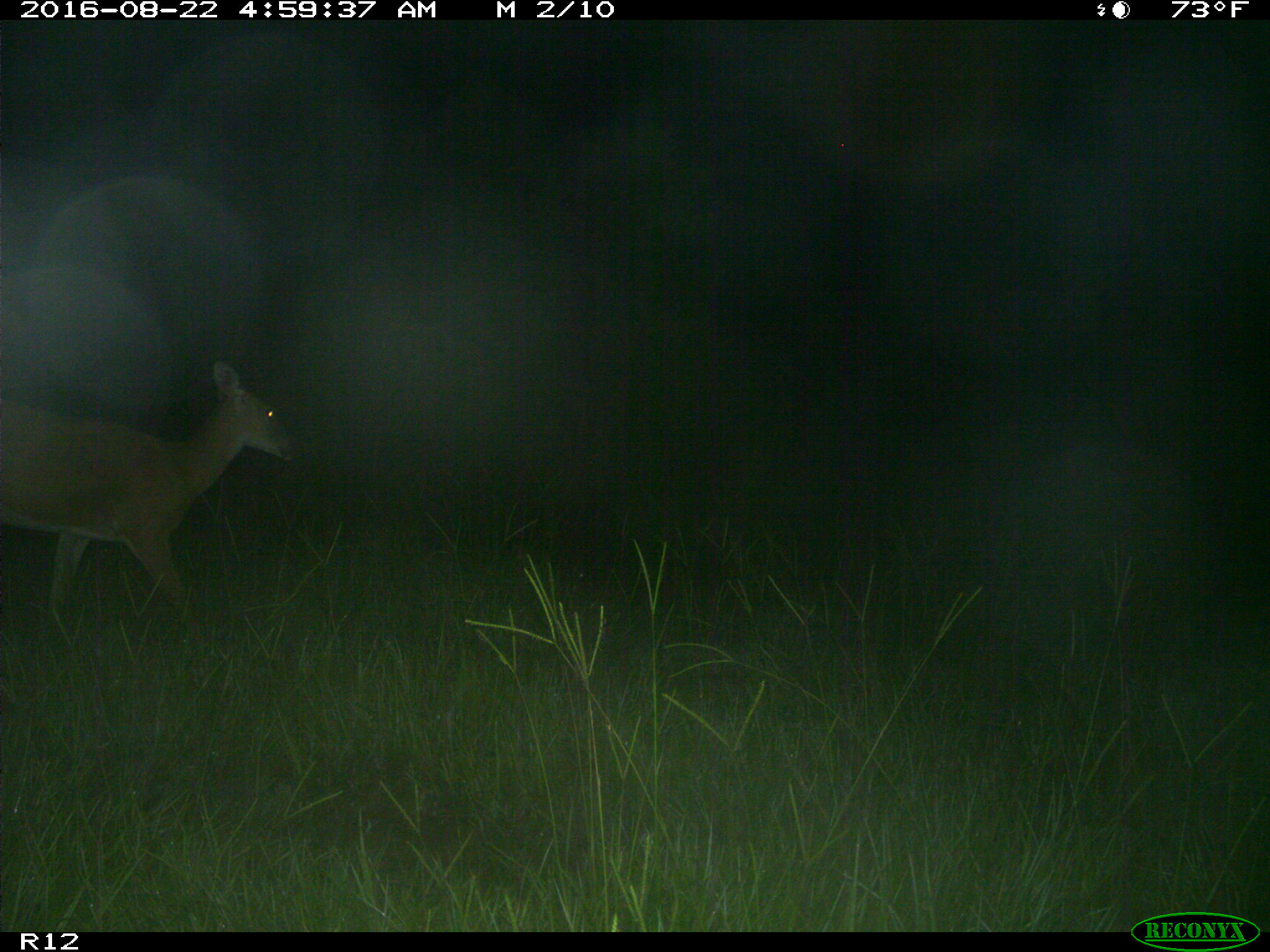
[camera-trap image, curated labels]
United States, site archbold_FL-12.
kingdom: Animalia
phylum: Chordata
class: Mammalia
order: Artiodactyla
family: Cervidae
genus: Odocoileus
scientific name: Odocoileus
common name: deer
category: unidentified deer